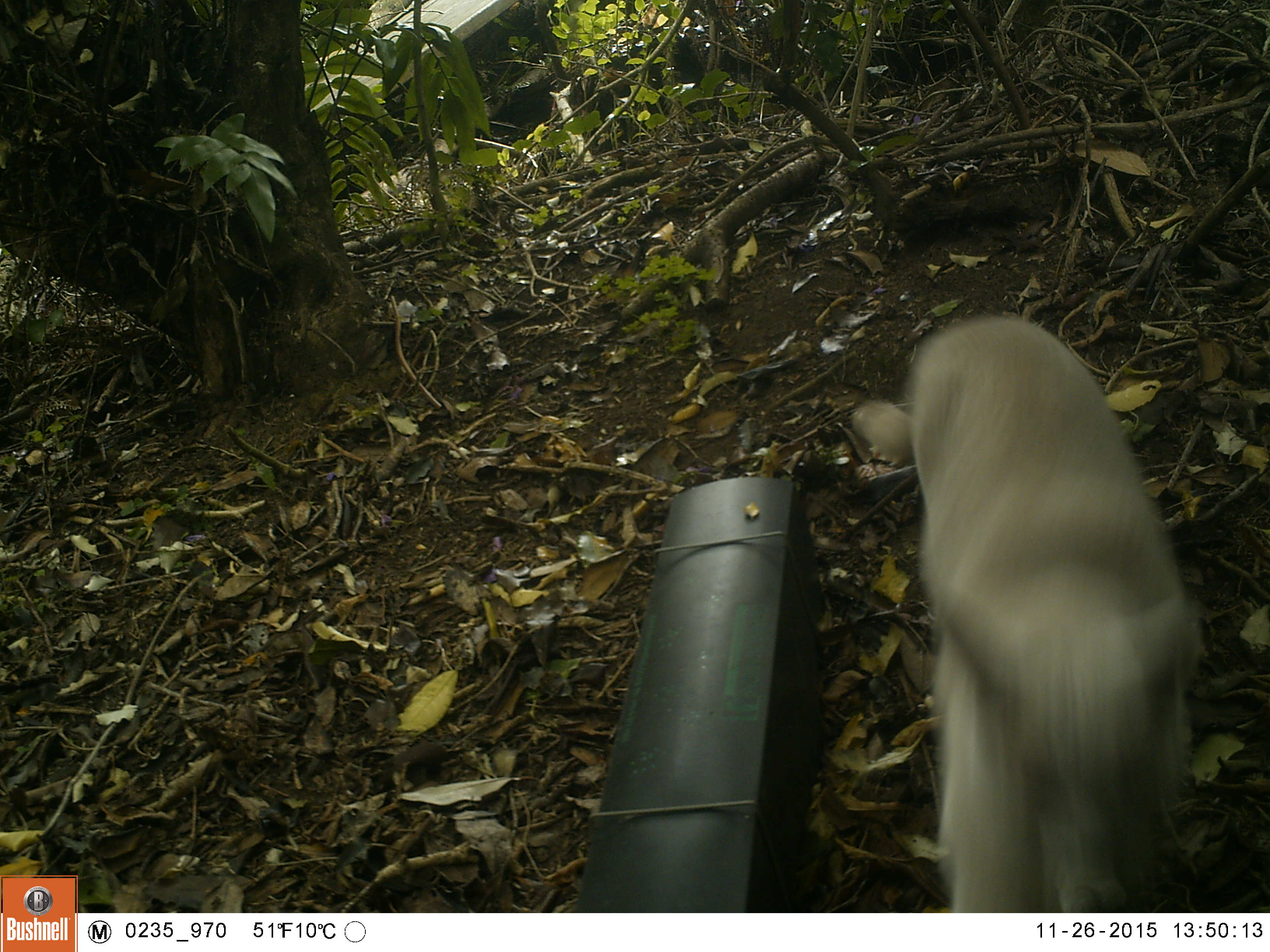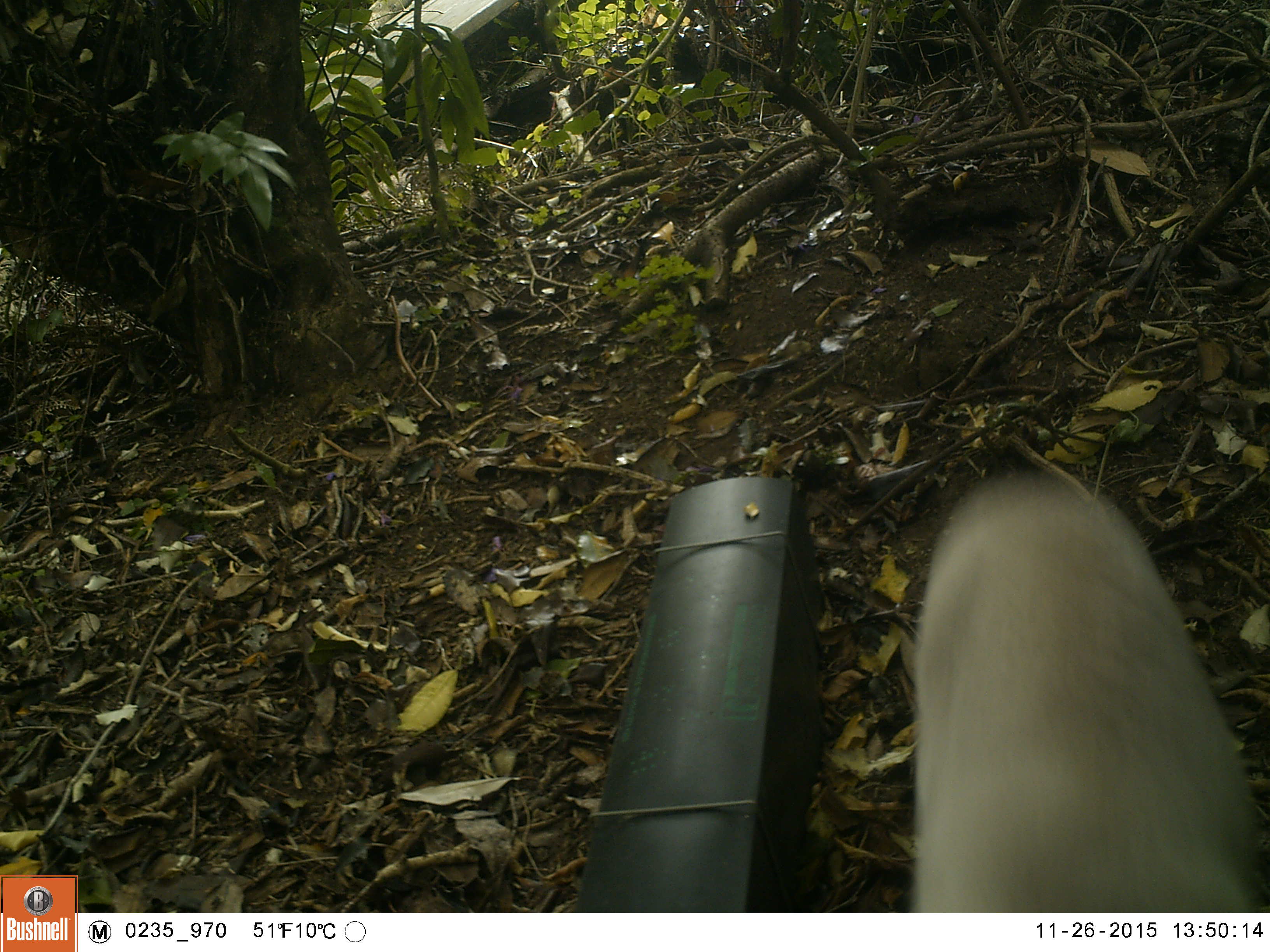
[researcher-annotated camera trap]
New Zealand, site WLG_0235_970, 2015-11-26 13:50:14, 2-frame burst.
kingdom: Animalia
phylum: Chordata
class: Mammalia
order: Carnivora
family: Felidae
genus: Felis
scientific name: Felis catus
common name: domestic cat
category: cat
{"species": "cat (domestic cat) (Felis catus)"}